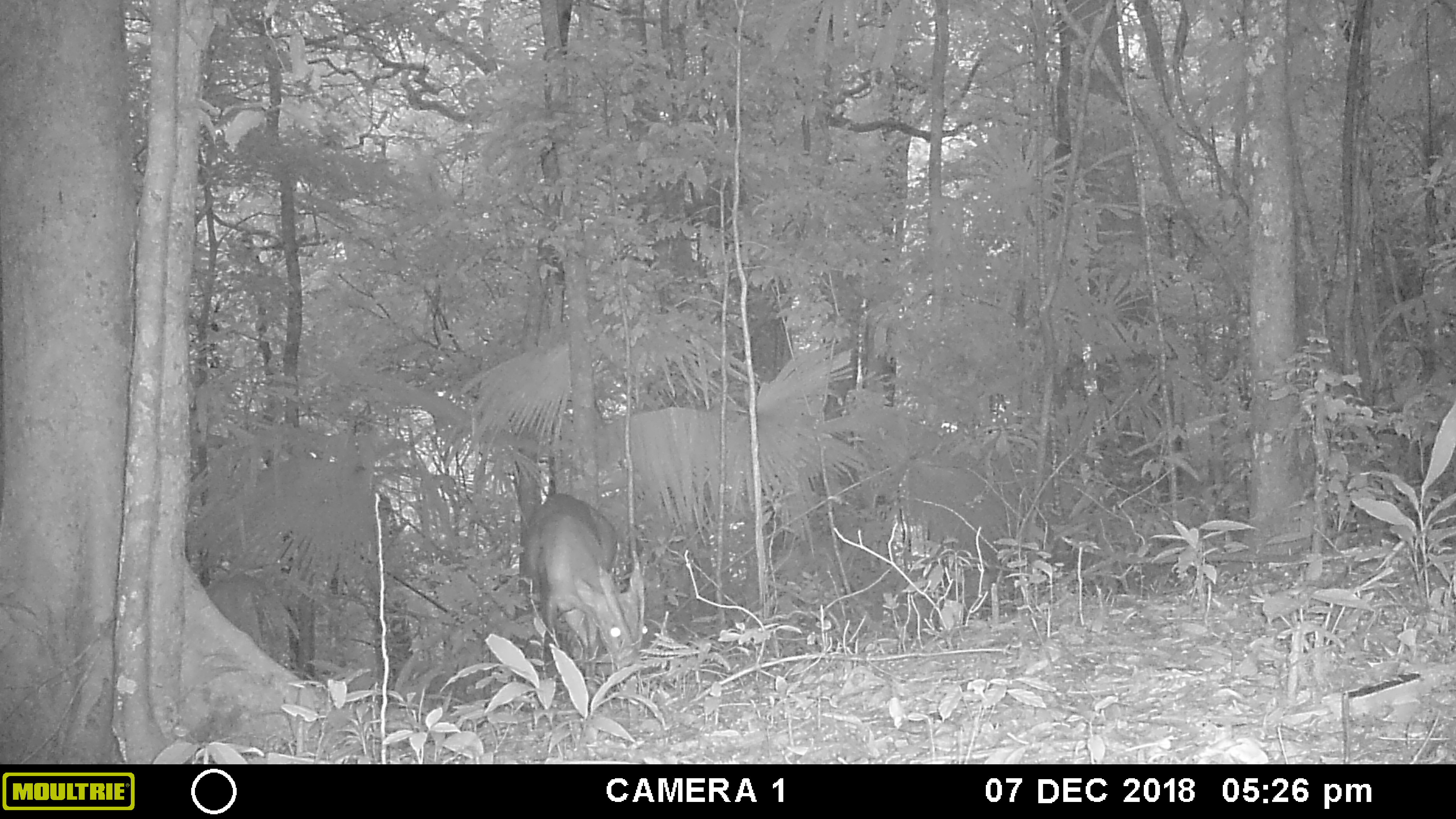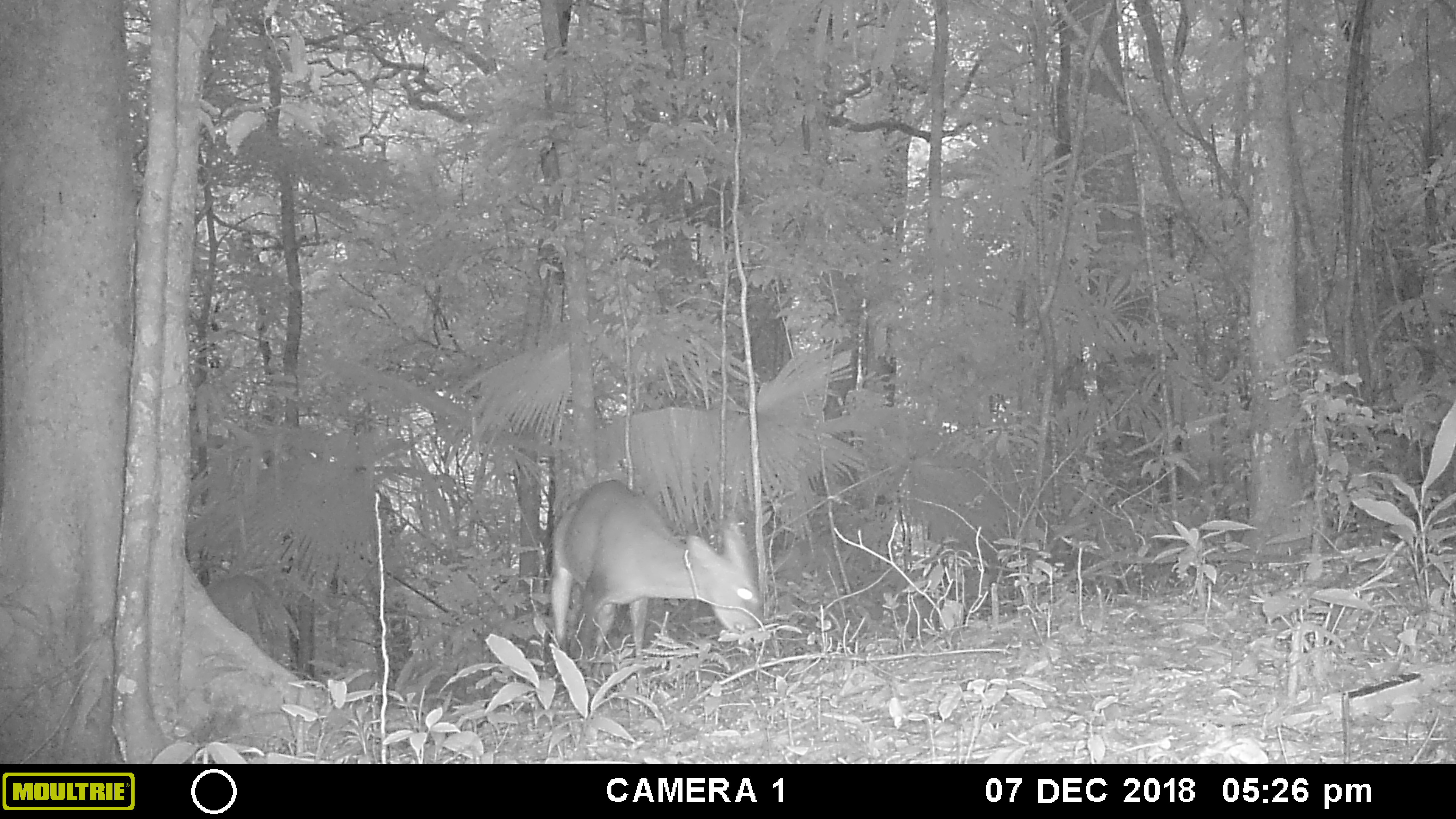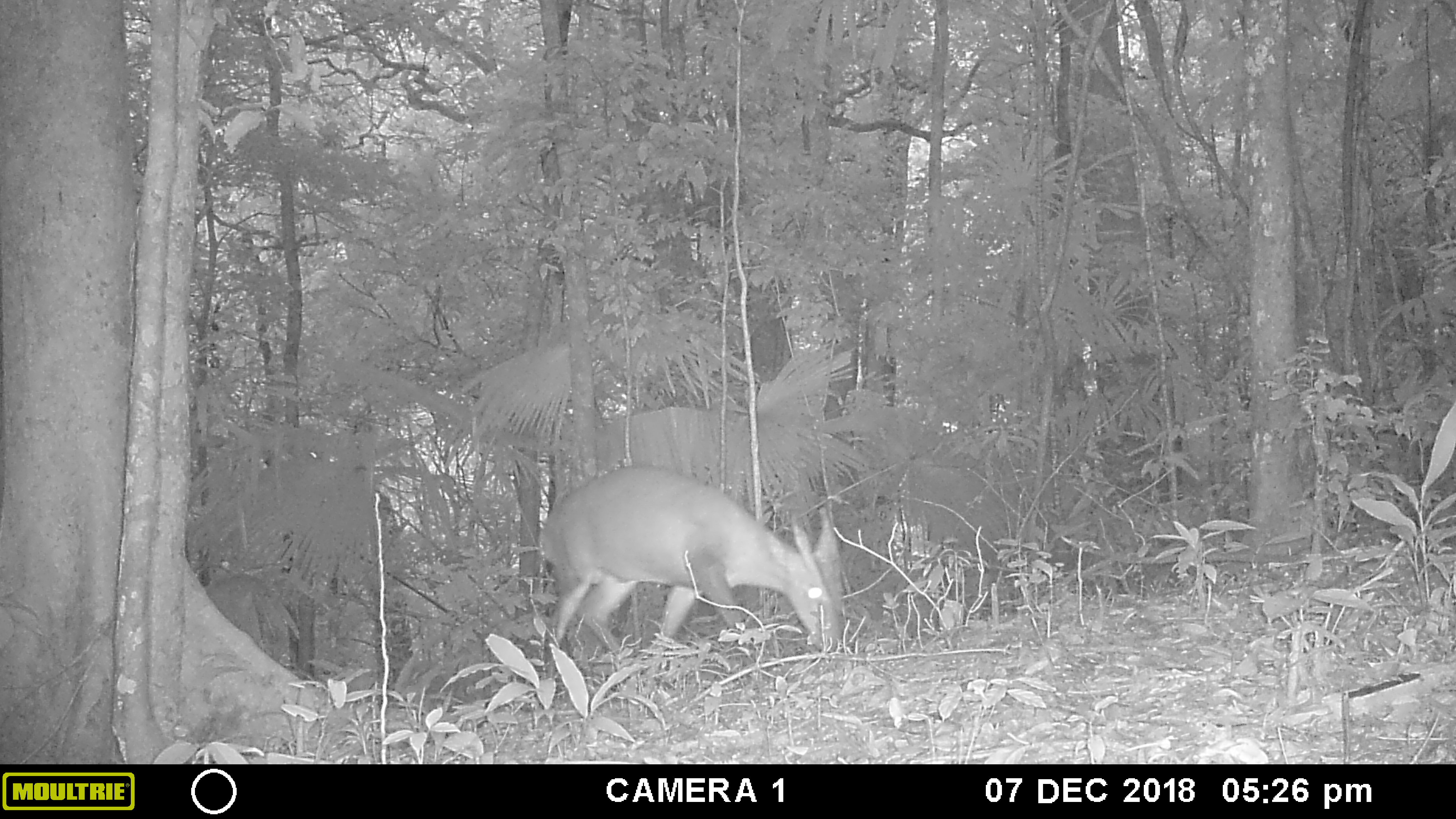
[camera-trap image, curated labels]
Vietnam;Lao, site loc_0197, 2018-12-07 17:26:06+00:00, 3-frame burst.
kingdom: Animalia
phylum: Chordata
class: Mammalia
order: Artiodactyla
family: Cervidae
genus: Muntiacus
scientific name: Muntiacus vuquangensis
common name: large-antlered muntjac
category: large antlered muntjac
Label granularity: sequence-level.